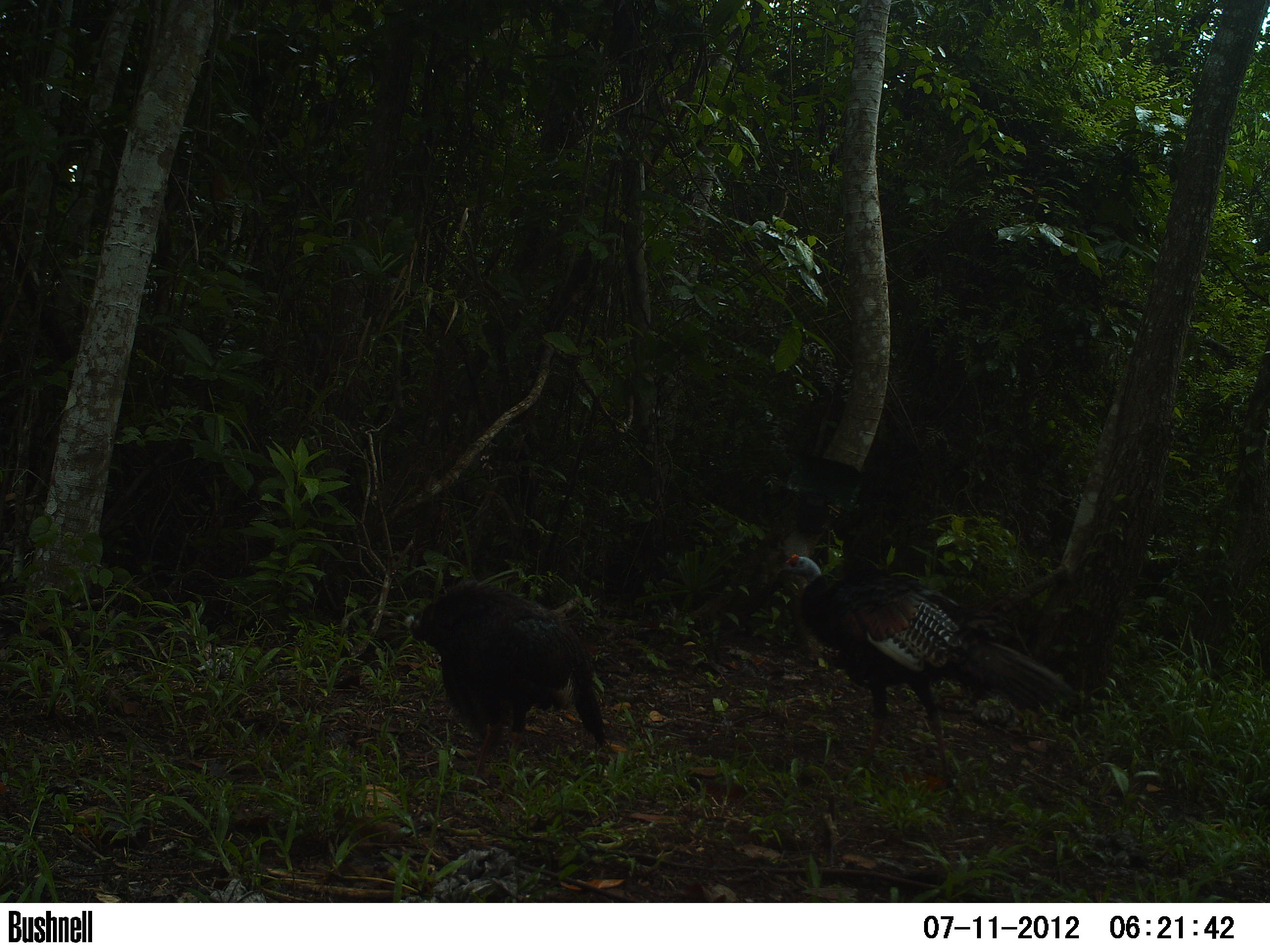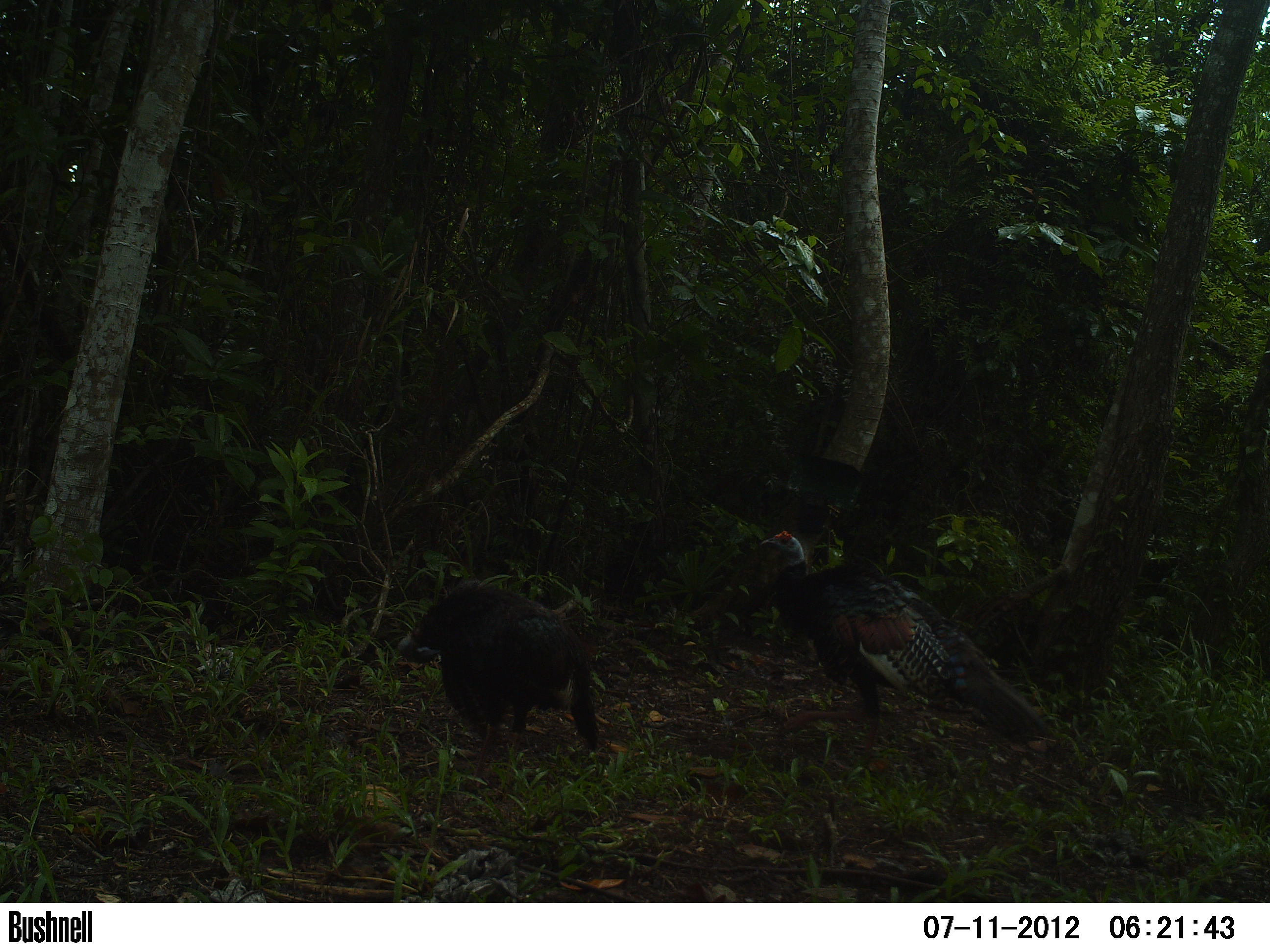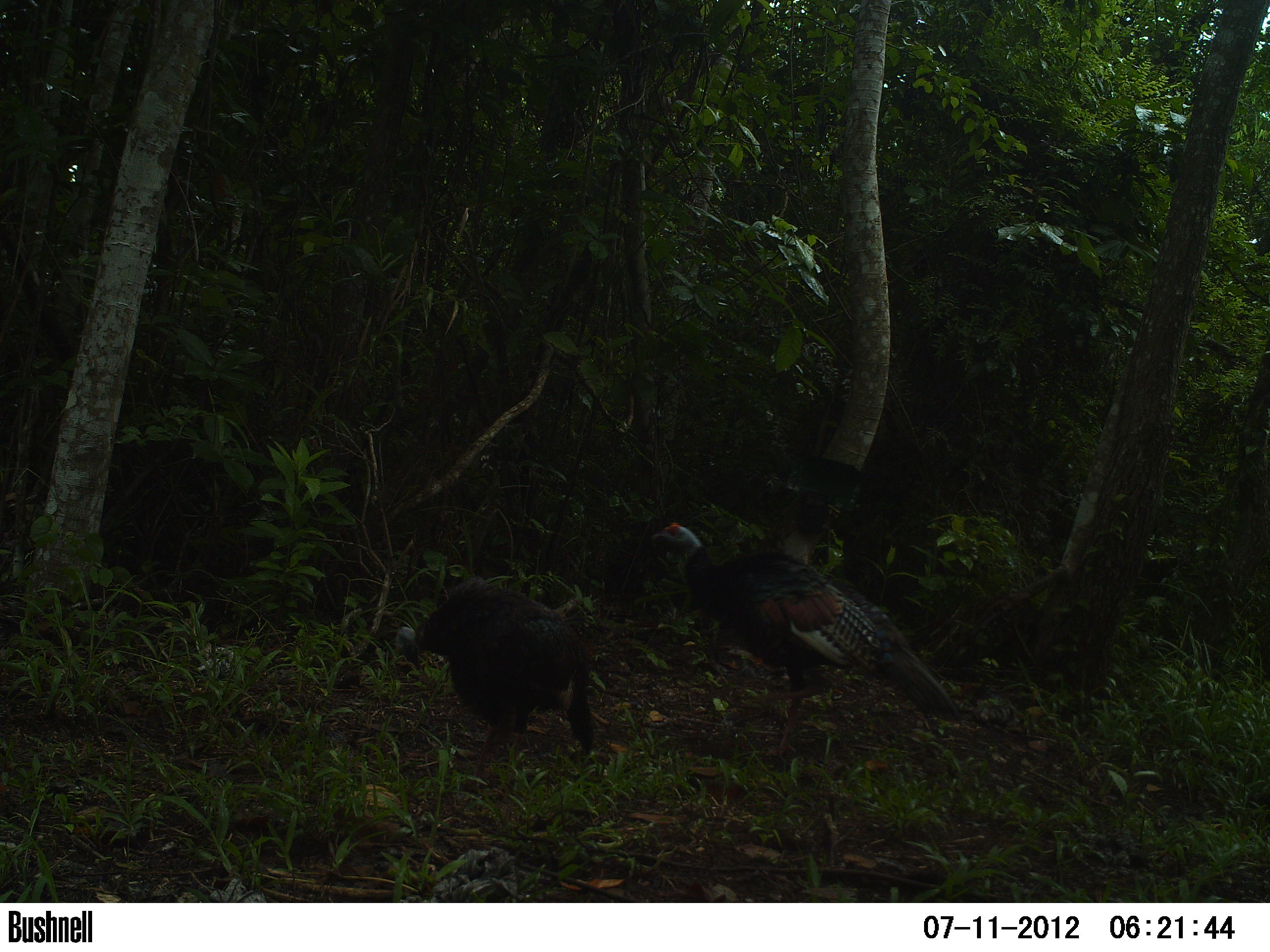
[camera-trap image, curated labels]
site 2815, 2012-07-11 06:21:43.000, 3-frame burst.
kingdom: Animalia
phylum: Chordata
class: Aves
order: Galliformes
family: Phasianidae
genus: Meleagris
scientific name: Meleagris ocellata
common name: ocellated turkey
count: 2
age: adult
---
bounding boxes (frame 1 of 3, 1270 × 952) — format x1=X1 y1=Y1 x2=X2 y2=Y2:
meleagris ocellata: x1=775 y1=553 x2=1077 y2=789; x1=404 y1=578 x2=607 y2=787